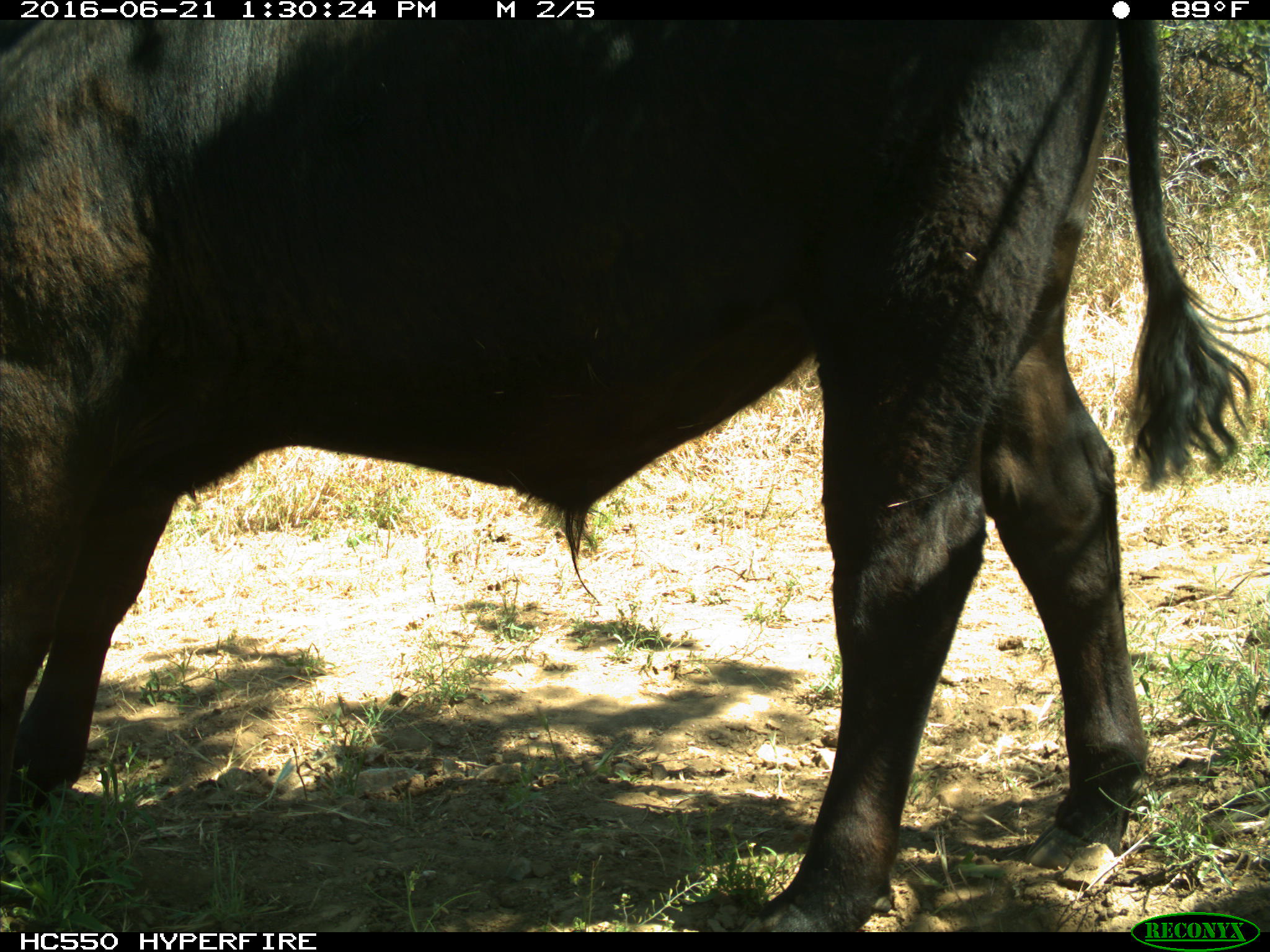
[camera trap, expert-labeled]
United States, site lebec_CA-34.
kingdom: Animalia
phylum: Chordata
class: Mammalia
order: Artiodactyla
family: Bovidae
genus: Bos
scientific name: Bos taurus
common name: domestic cow